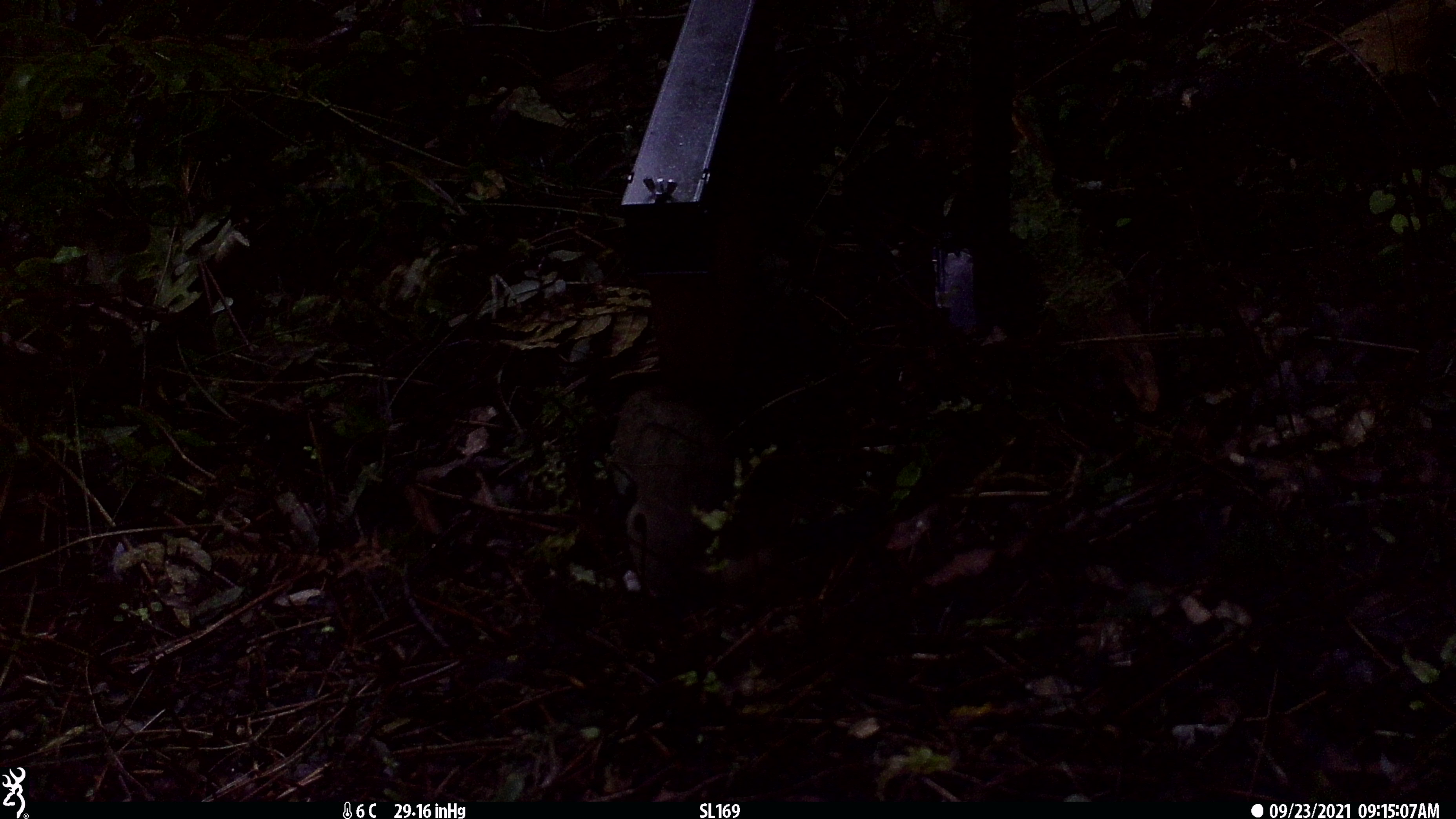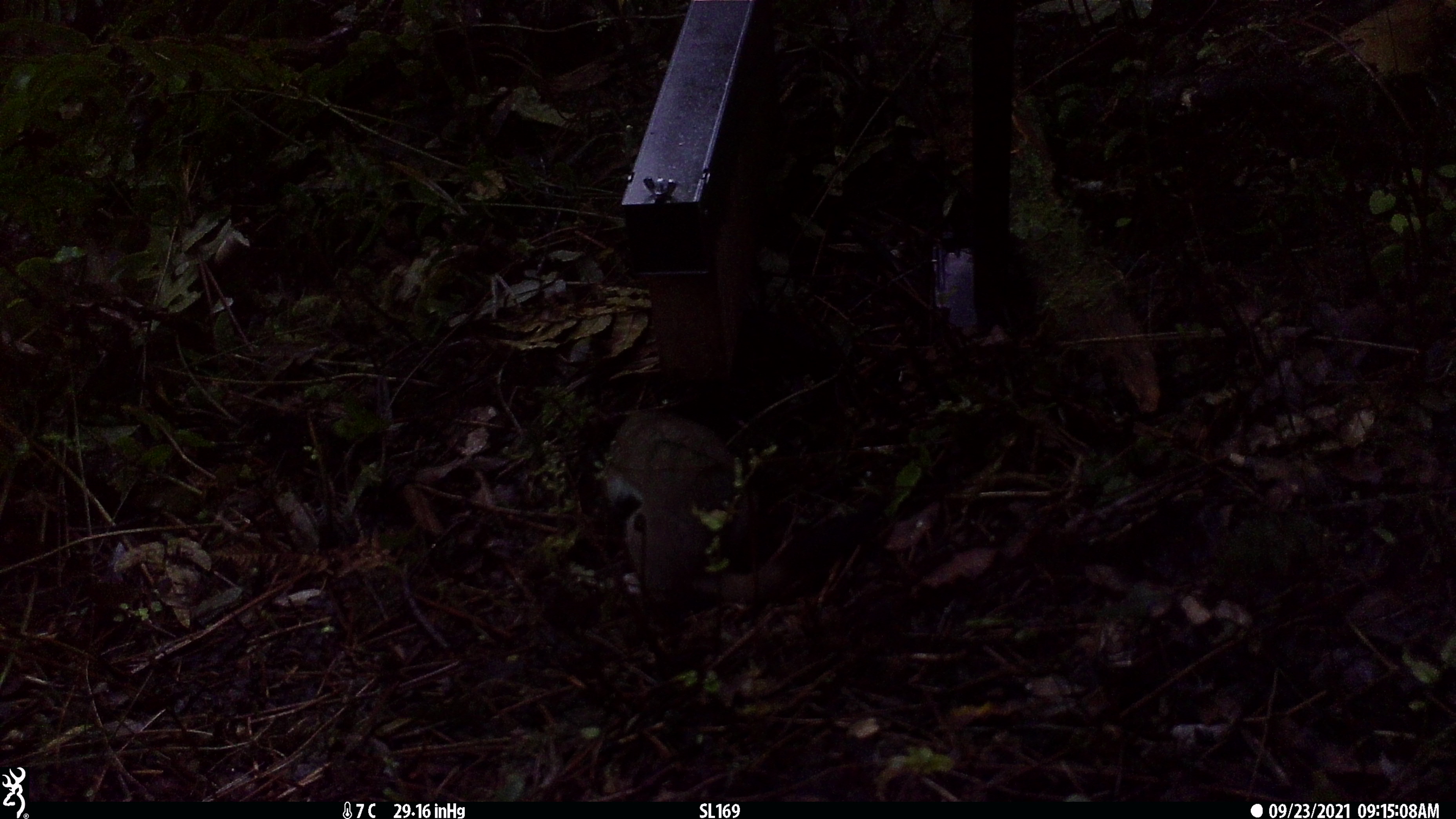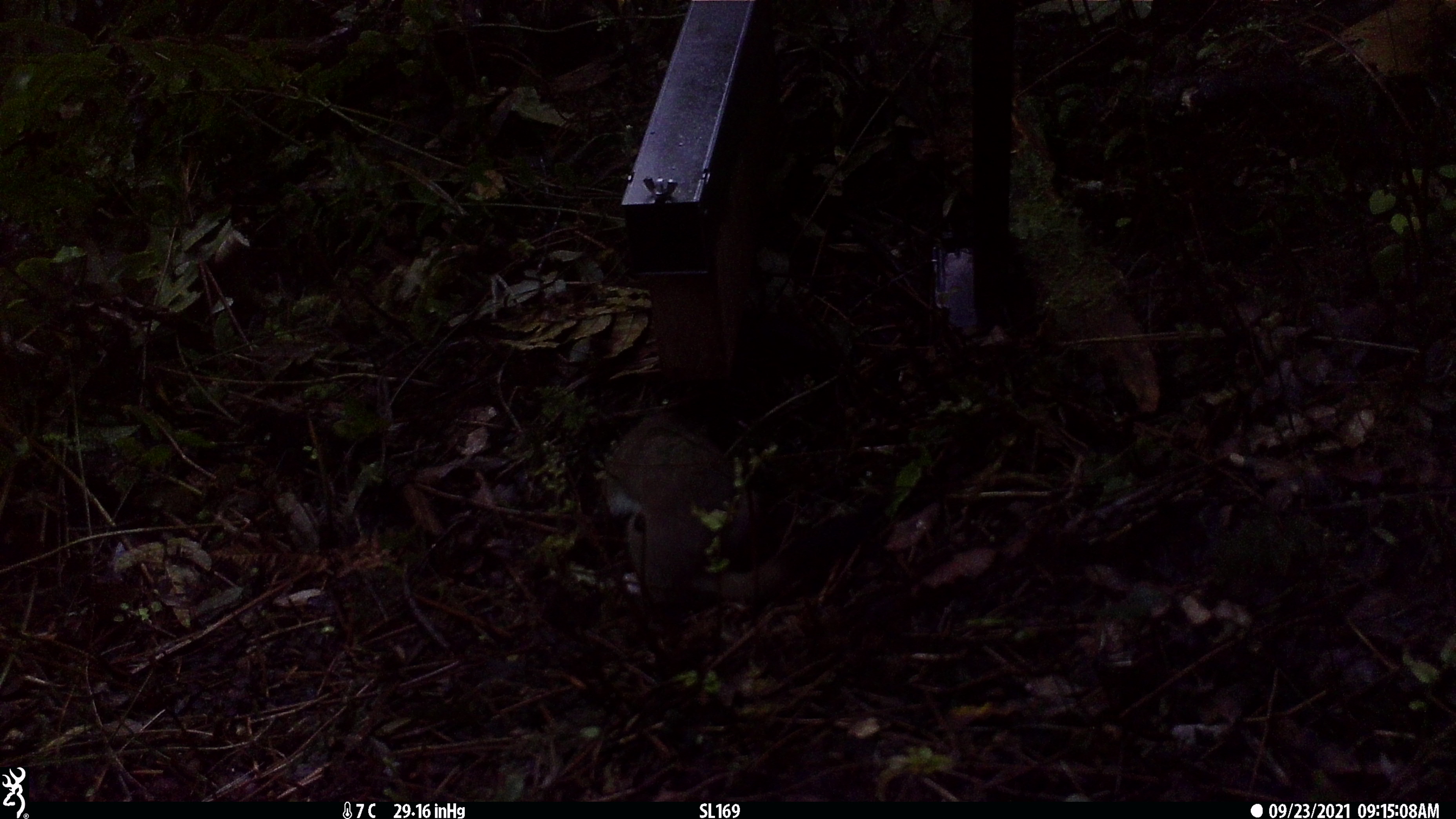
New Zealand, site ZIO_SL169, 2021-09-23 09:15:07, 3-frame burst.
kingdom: Animalia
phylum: Chordata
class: Mammalia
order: Carnivora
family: Mustelidae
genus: Mustela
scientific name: Mustela erminea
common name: stoat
Stoat (Mustela erminea).